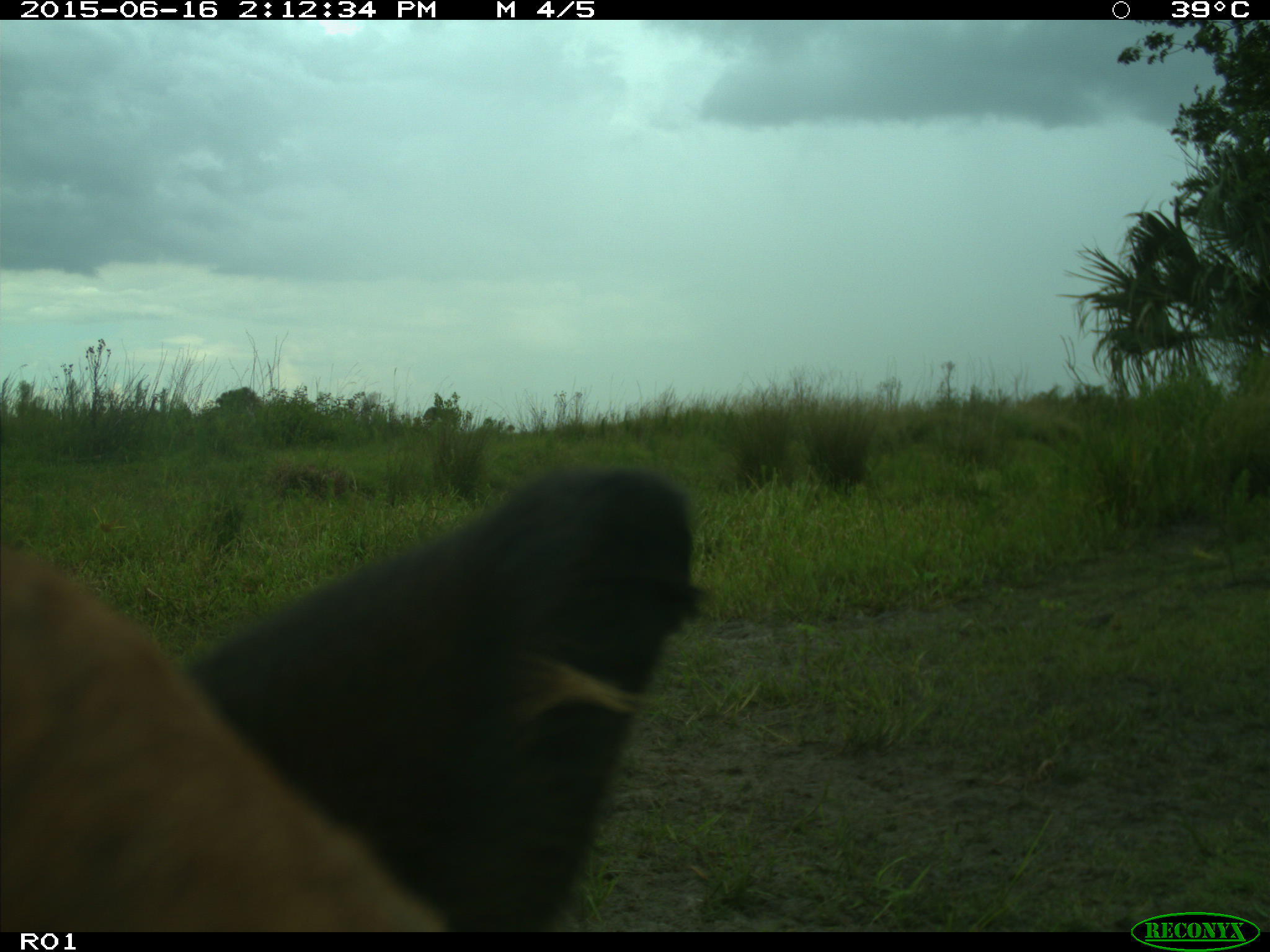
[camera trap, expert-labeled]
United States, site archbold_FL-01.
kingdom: Animalia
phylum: Chordata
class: Mammalia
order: Artiodactyla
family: Bovidae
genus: Bos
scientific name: Bos taurus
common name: domestic cow